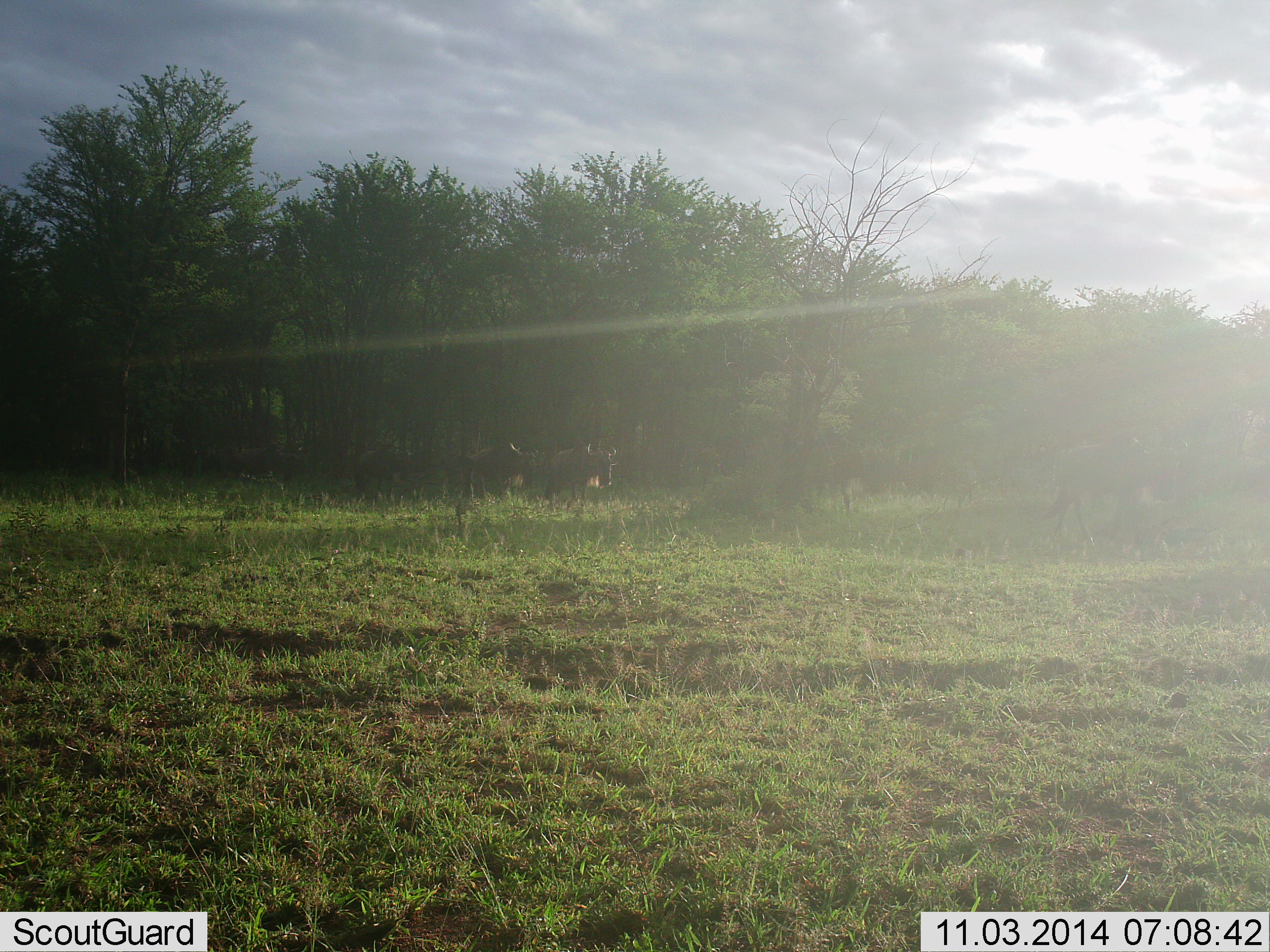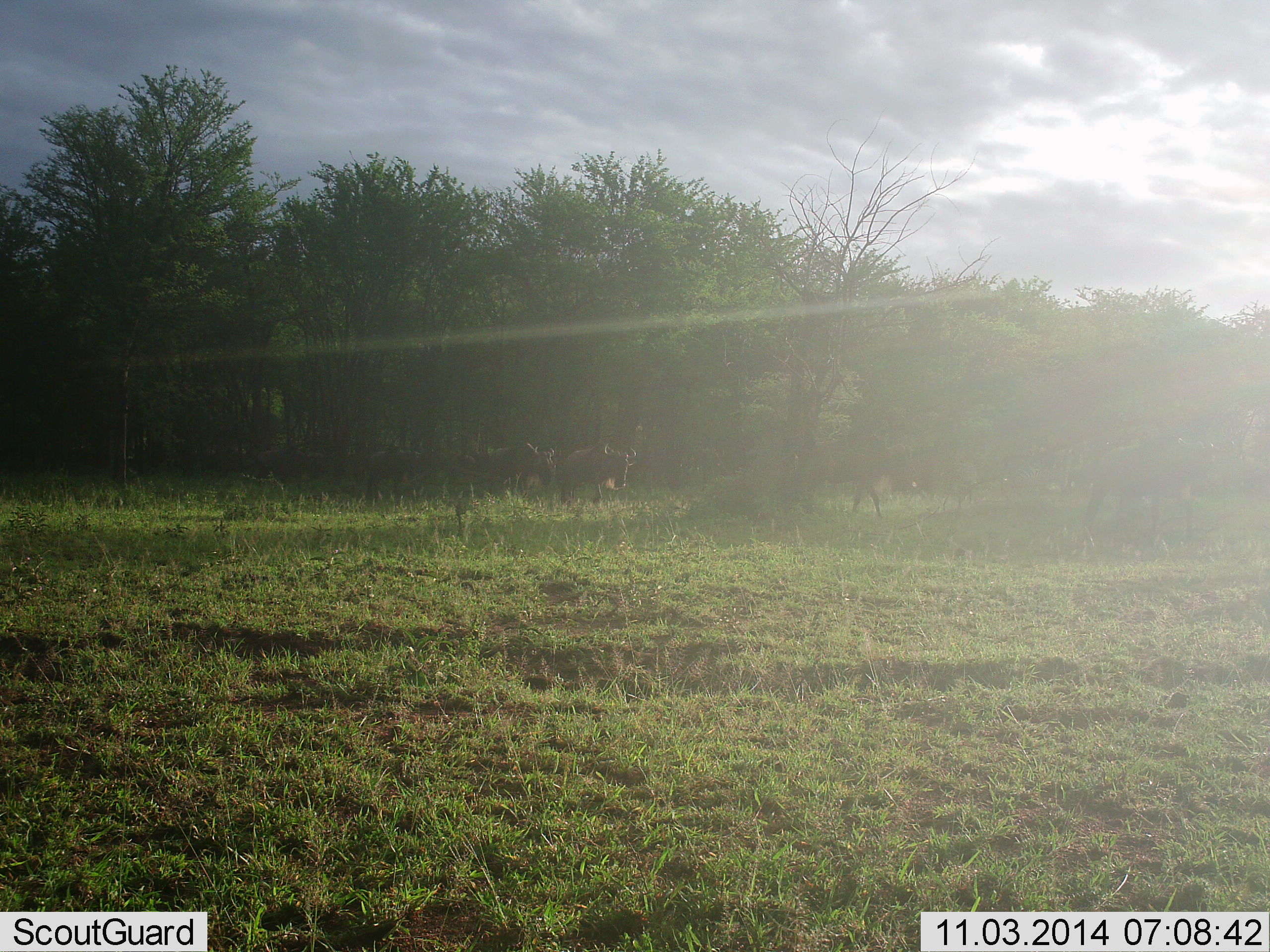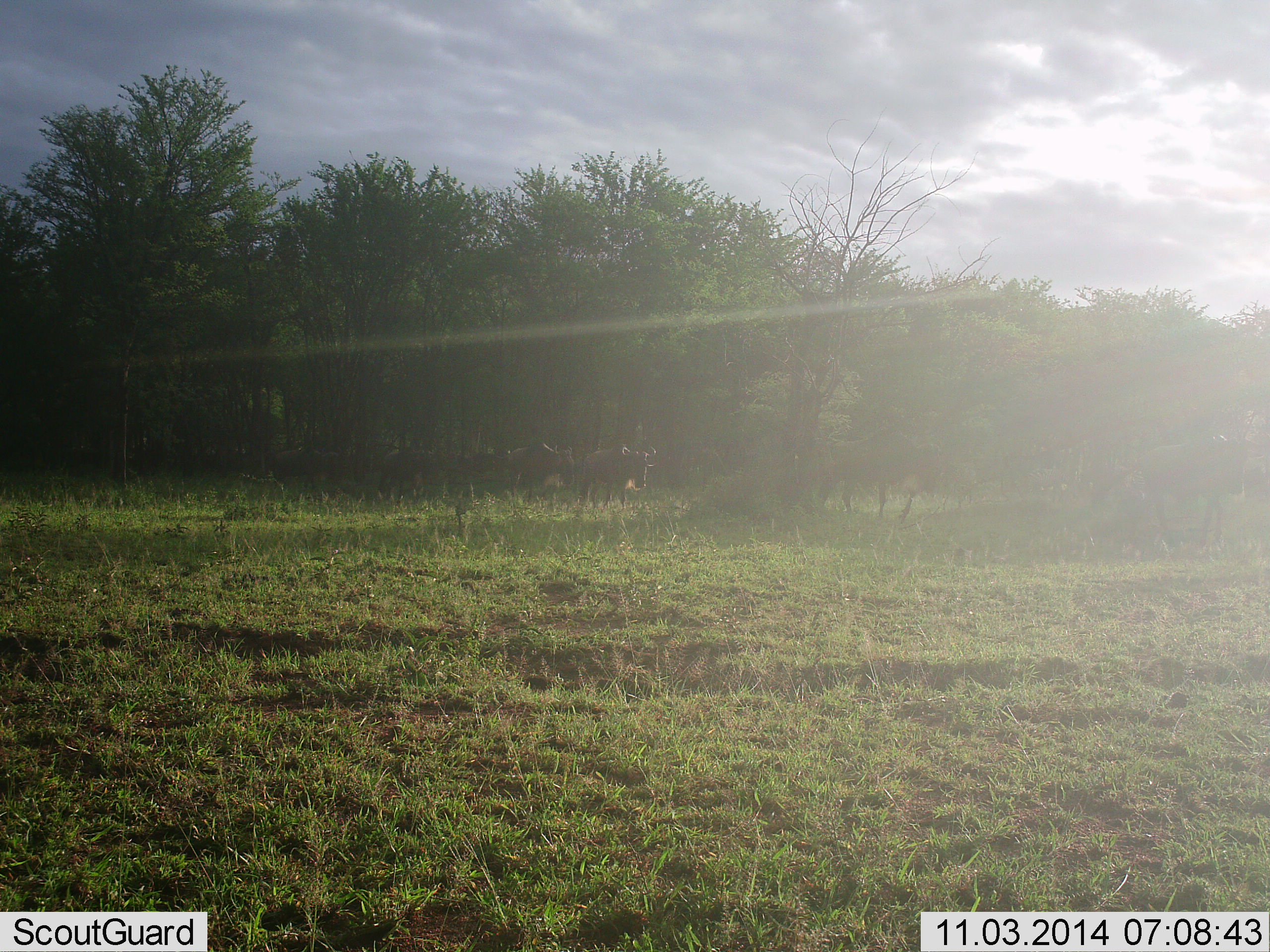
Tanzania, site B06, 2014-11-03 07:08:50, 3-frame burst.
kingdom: Animalia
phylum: Chordata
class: Mammalia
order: Artiodactyla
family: Bovidae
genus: Connochaetes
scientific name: Connochaetes taurinus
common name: blue wildebeest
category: wildebeest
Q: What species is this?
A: Wildebeest (blue wildebeest) (Connochaetes taurinus).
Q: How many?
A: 5.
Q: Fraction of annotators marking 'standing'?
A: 9%.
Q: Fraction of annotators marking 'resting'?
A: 0%.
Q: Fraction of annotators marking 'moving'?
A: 100%.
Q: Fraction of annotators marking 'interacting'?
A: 0%.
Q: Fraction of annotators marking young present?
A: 0%.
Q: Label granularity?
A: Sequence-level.